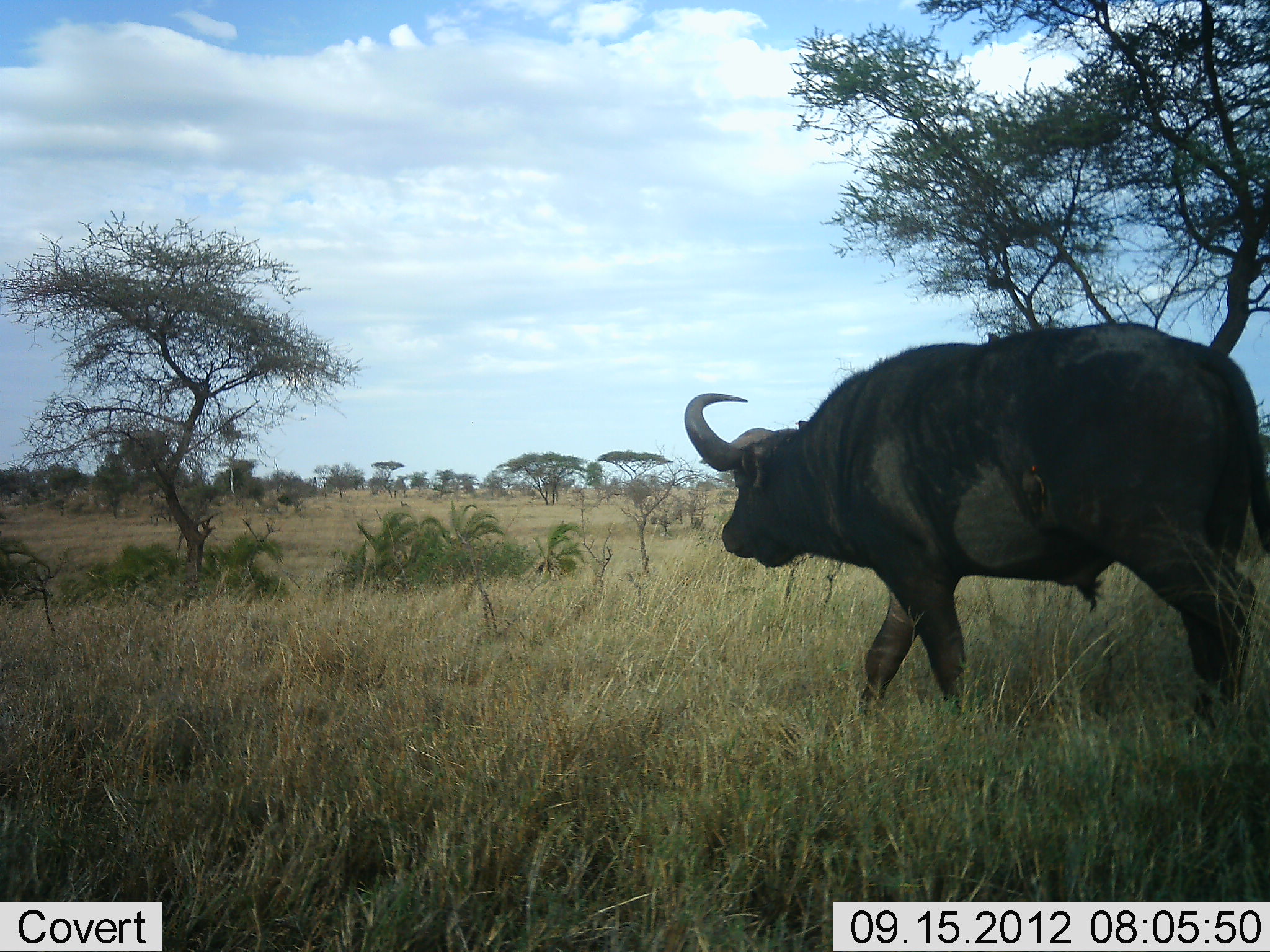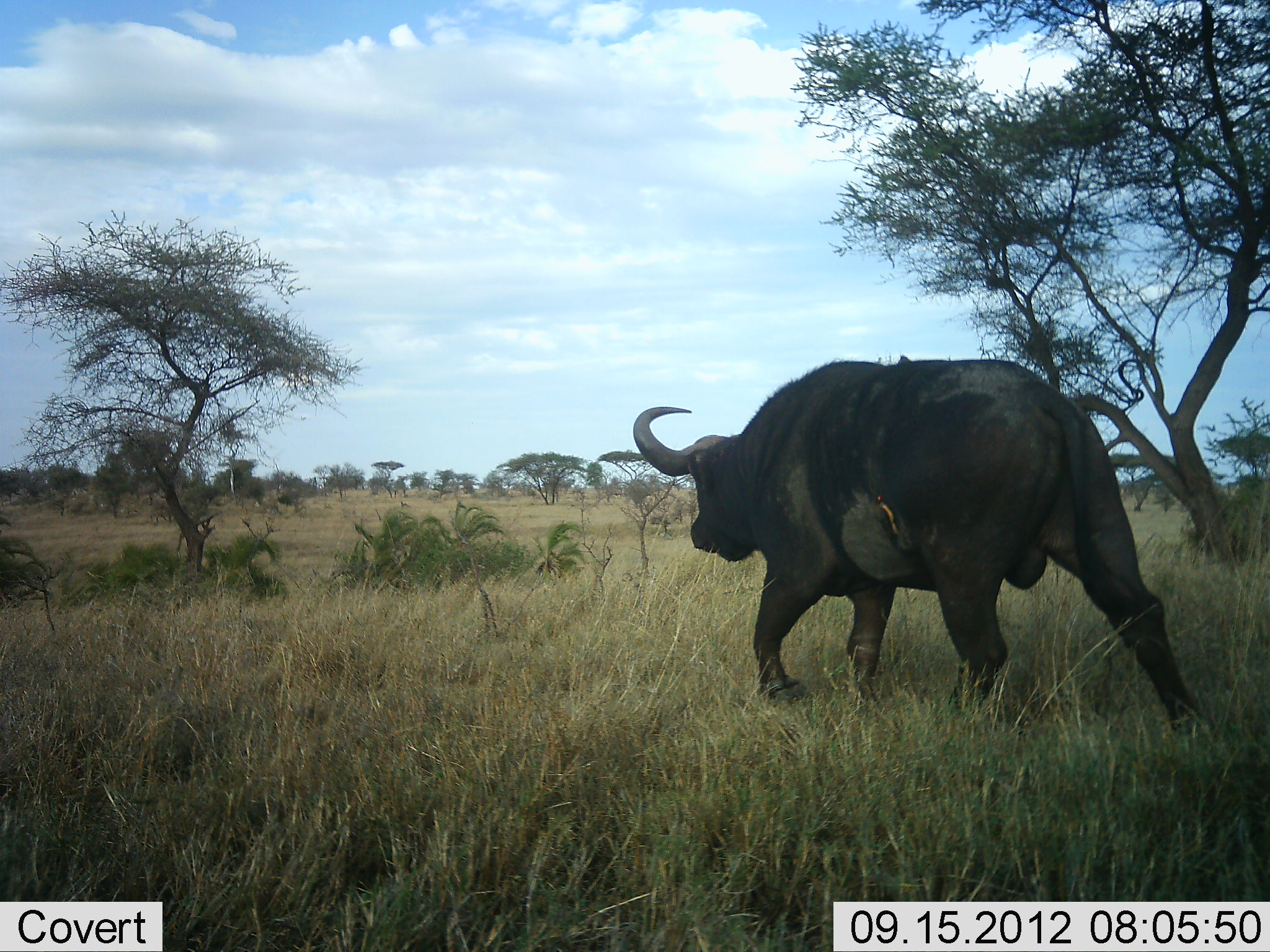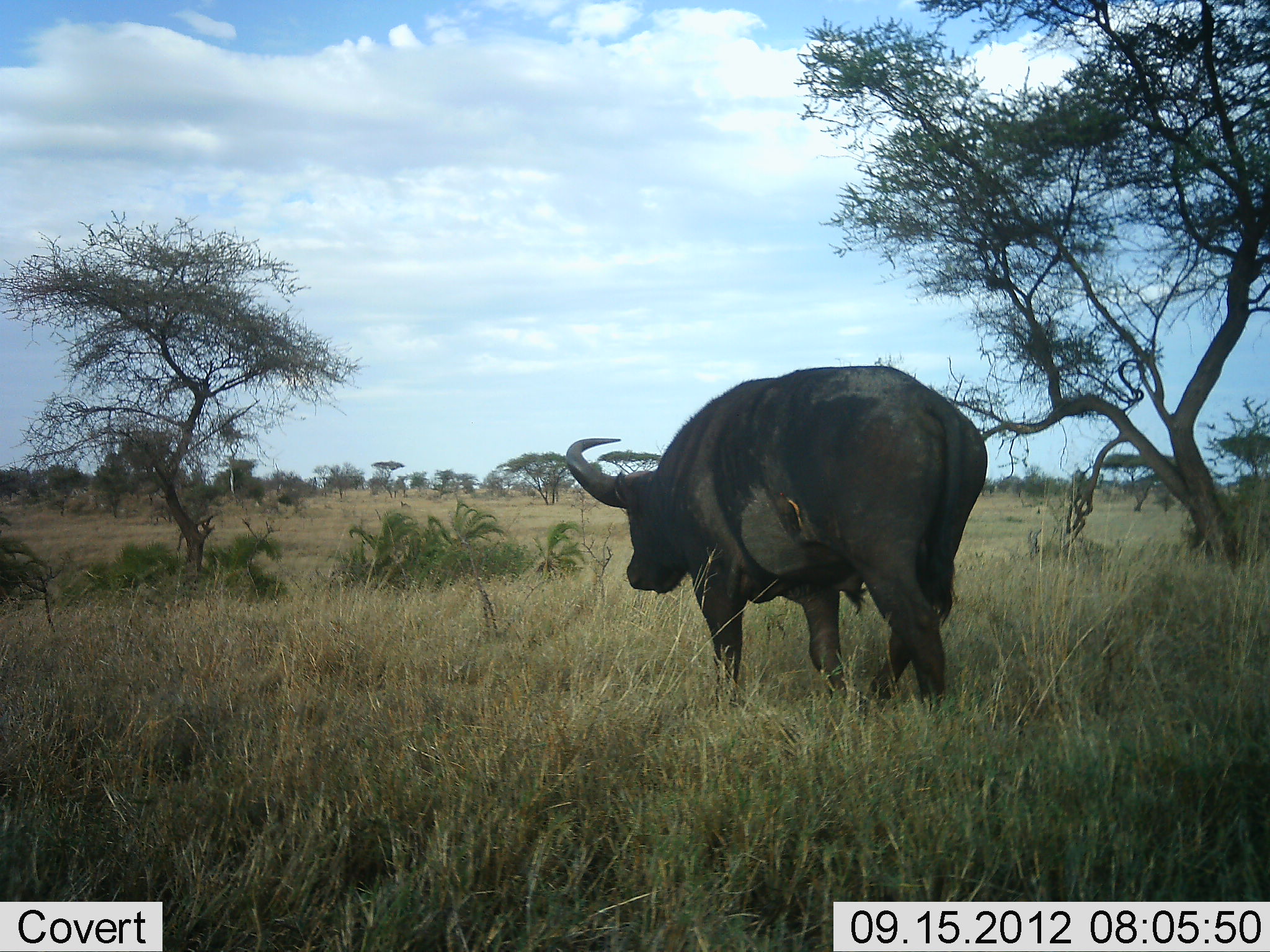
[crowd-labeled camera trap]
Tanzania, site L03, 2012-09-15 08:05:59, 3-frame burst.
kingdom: Animalia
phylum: Chordata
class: Mammalia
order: Artiodactyla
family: Bovidae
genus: Syncerus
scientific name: Syncerus caffer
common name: cape buffalo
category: buffalo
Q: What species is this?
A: Buffalo (cape buffalo) (Syncerus caffer).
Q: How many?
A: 1.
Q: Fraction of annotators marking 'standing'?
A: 0%.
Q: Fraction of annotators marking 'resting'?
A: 0%.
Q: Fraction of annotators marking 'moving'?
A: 100%.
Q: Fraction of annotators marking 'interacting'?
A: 0%.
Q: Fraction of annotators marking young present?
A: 0%.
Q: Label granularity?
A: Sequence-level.